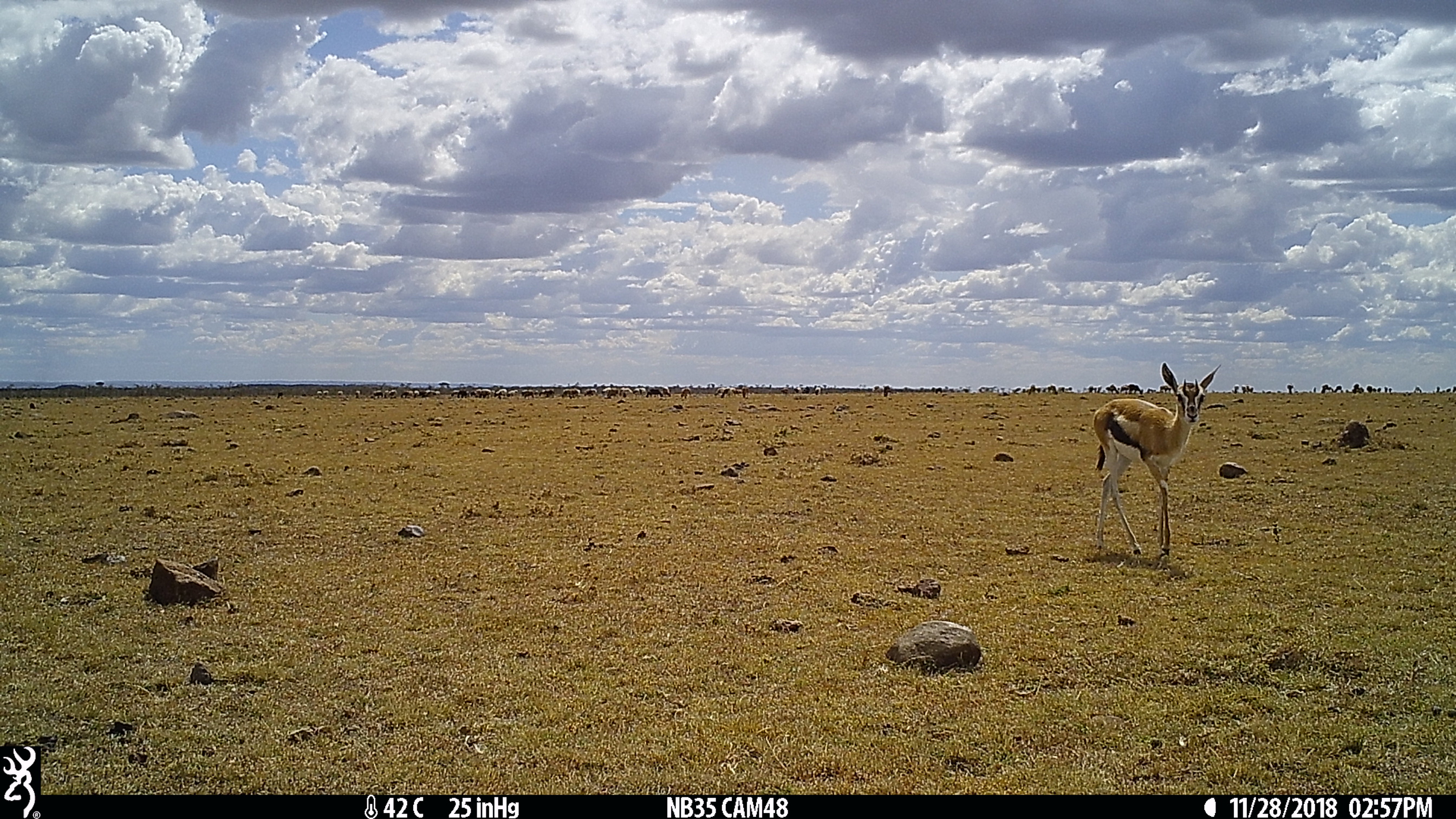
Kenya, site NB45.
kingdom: Animalia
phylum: Chordata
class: Mammalia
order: Artiodactyla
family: Bovidae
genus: Eudorcas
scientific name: Eudorcas thomsonii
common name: thomon's gazelle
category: gazelle thomsons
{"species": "gazelle thomsons (thomon's gazelle) (Eudorcas thomsonii)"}